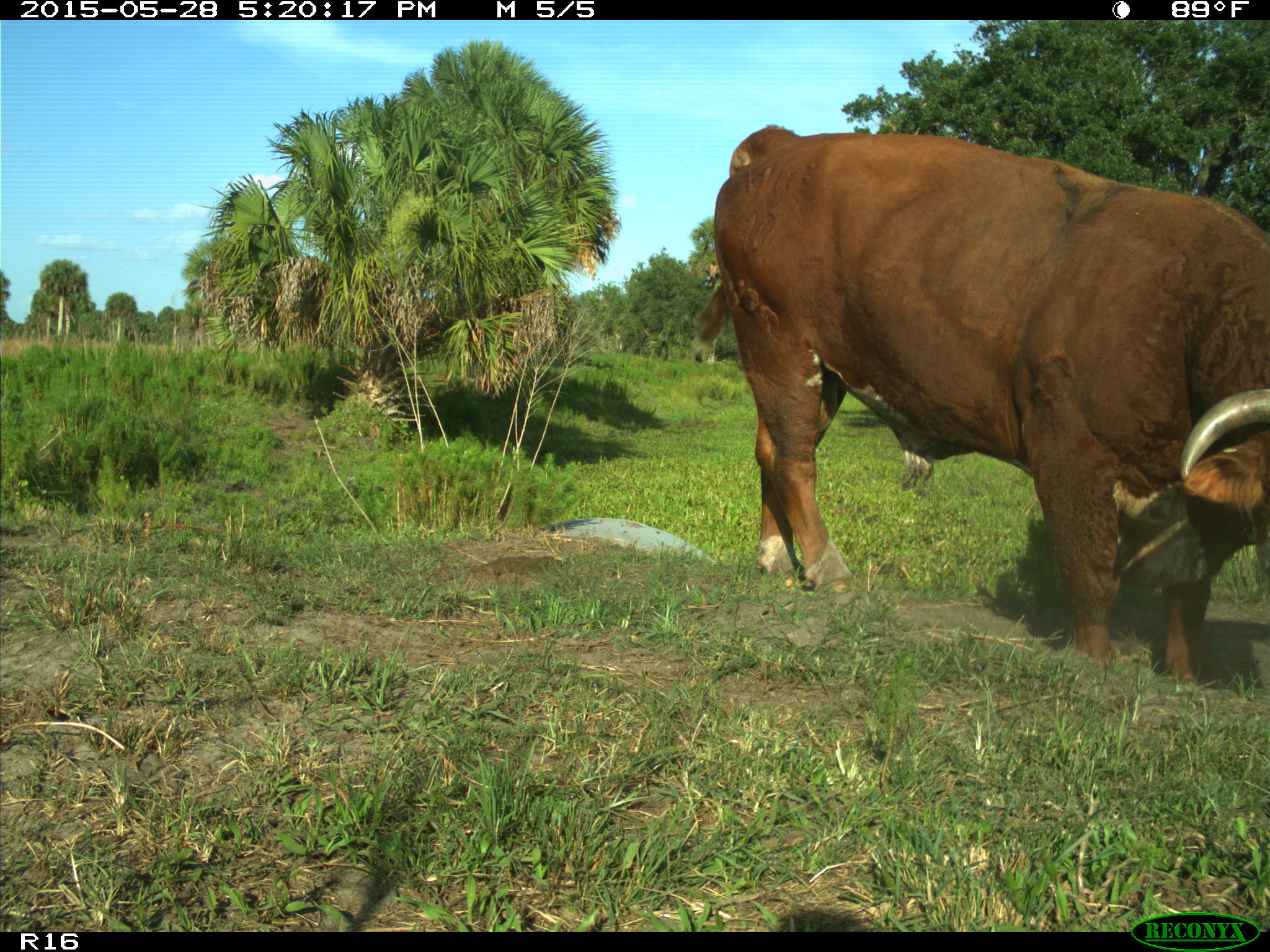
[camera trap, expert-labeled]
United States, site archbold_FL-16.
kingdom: Animalia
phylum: Chordata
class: Mammalia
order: Artiodactyla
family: Bovidae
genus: Bos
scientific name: Bos taurus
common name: domestic cow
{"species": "Bos taurus (domestic cow)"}